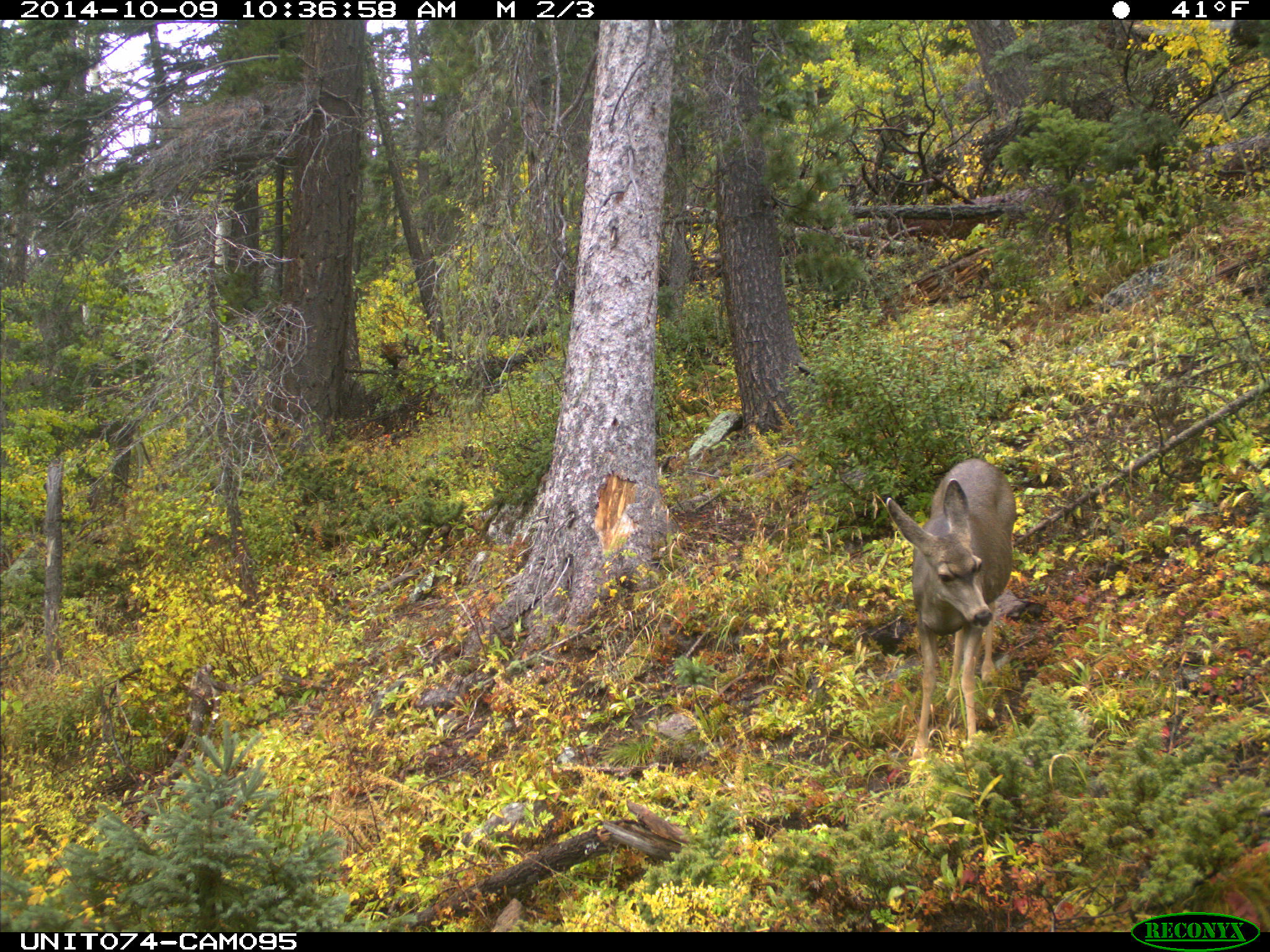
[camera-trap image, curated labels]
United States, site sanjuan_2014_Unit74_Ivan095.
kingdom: Animalia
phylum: Chordata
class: Mammalia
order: Artiodactyla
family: Cervidae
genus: Odocoileus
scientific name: Odocoileus hemionus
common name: mule deer